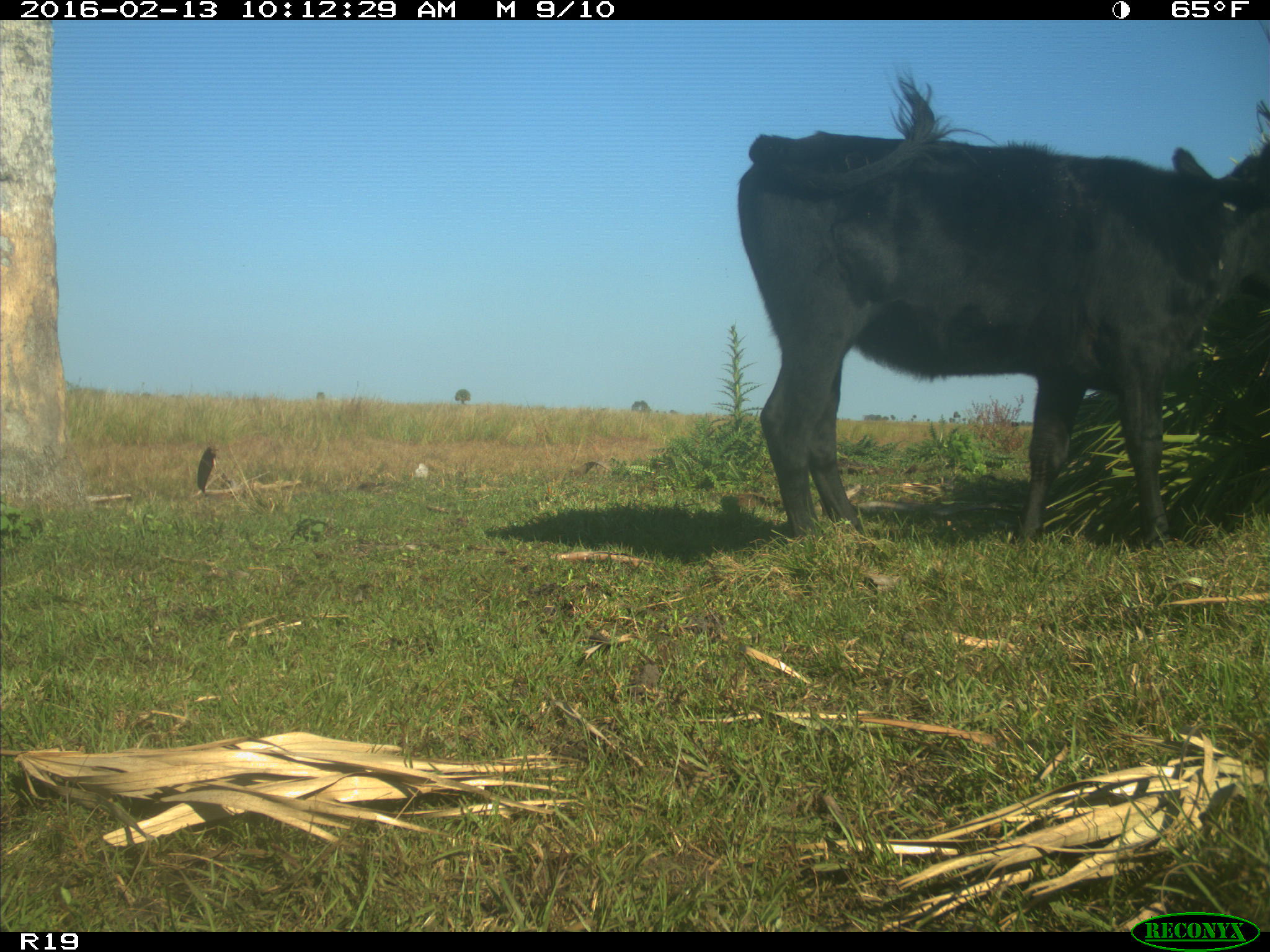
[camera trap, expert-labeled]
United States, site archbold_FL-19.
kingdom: Animalia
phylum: Chordata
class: Mammalia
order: Artiodactyla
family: Bovidae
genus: Bos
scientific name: Bos taurus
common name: domestic cow